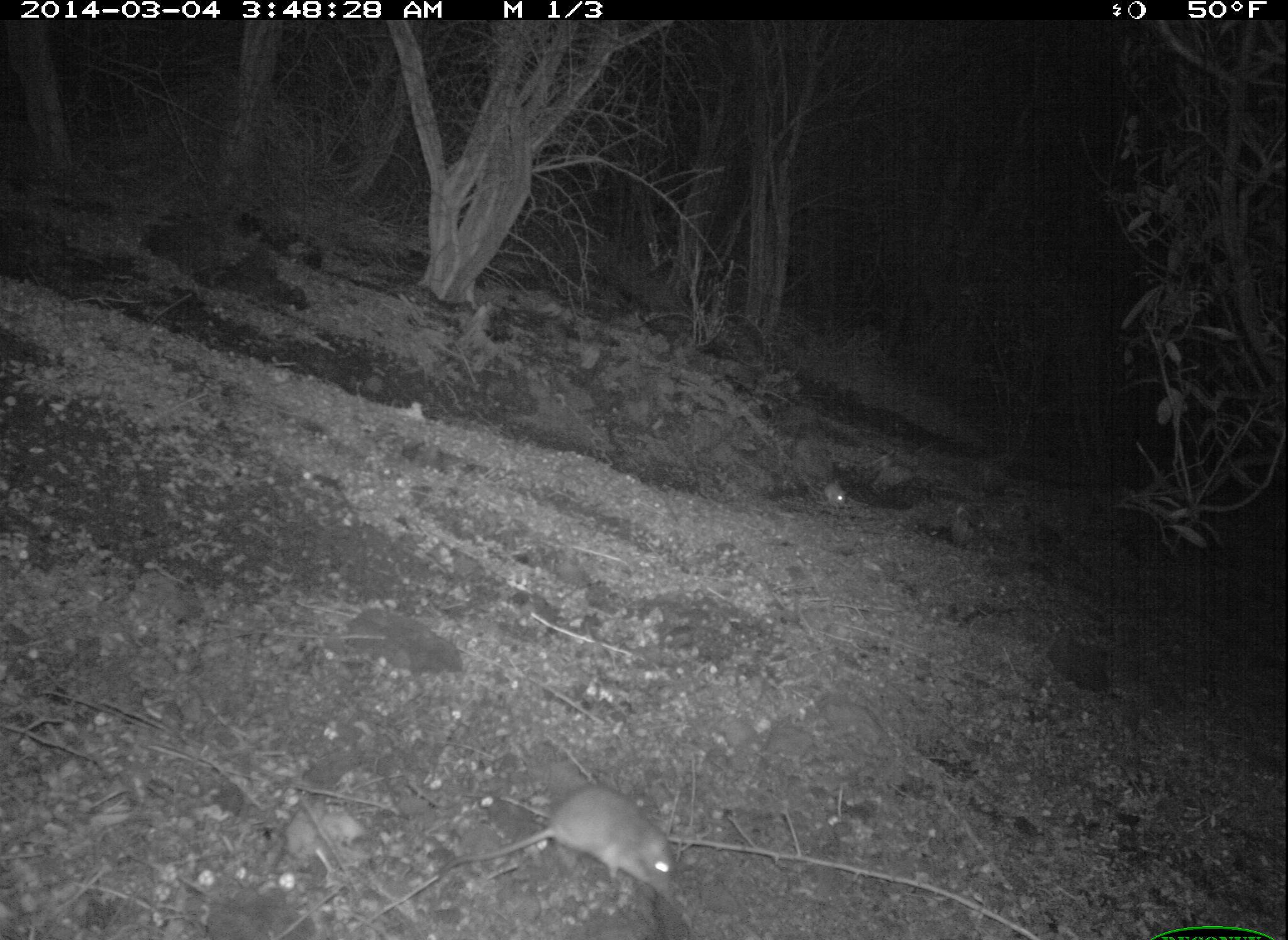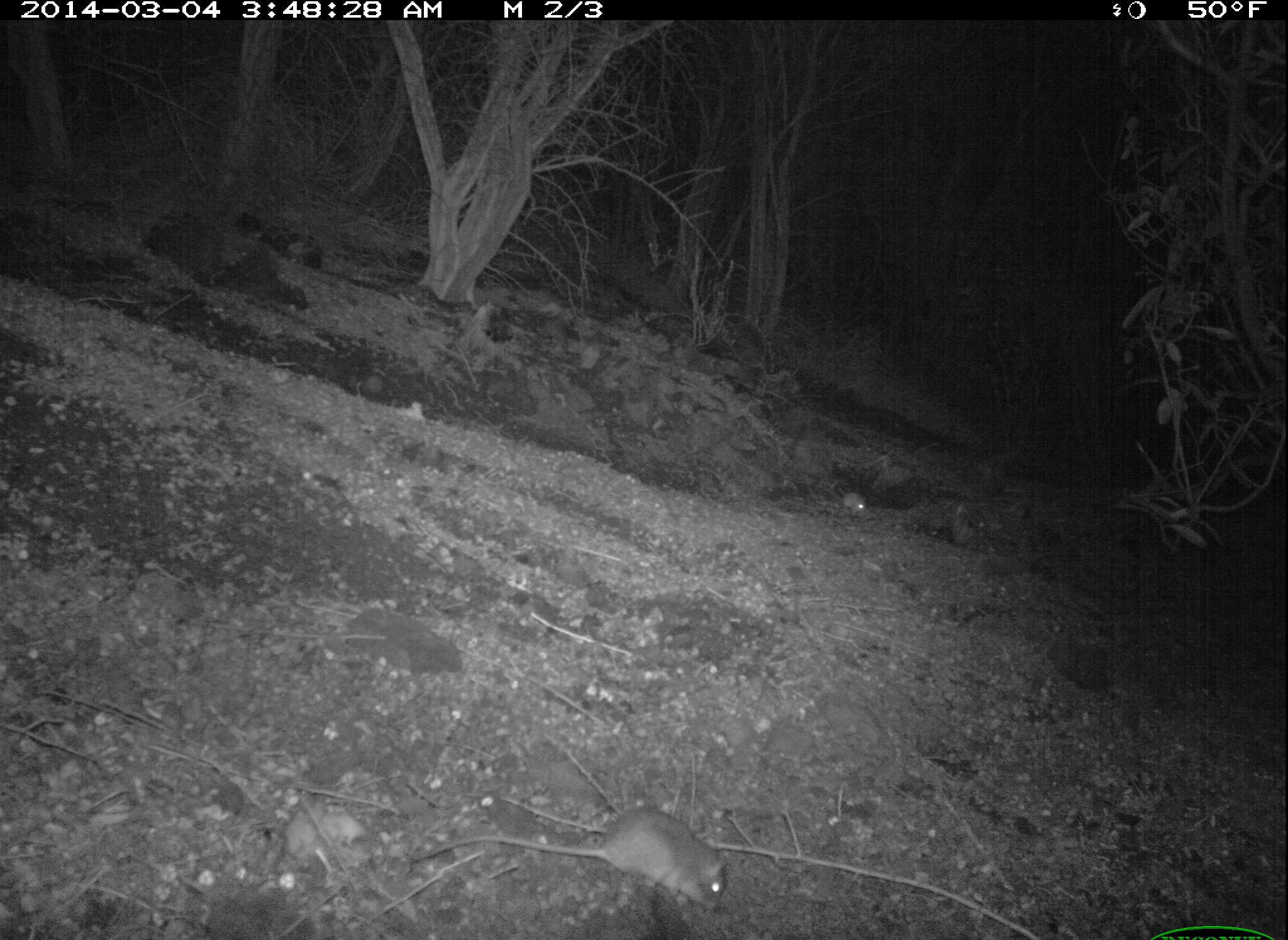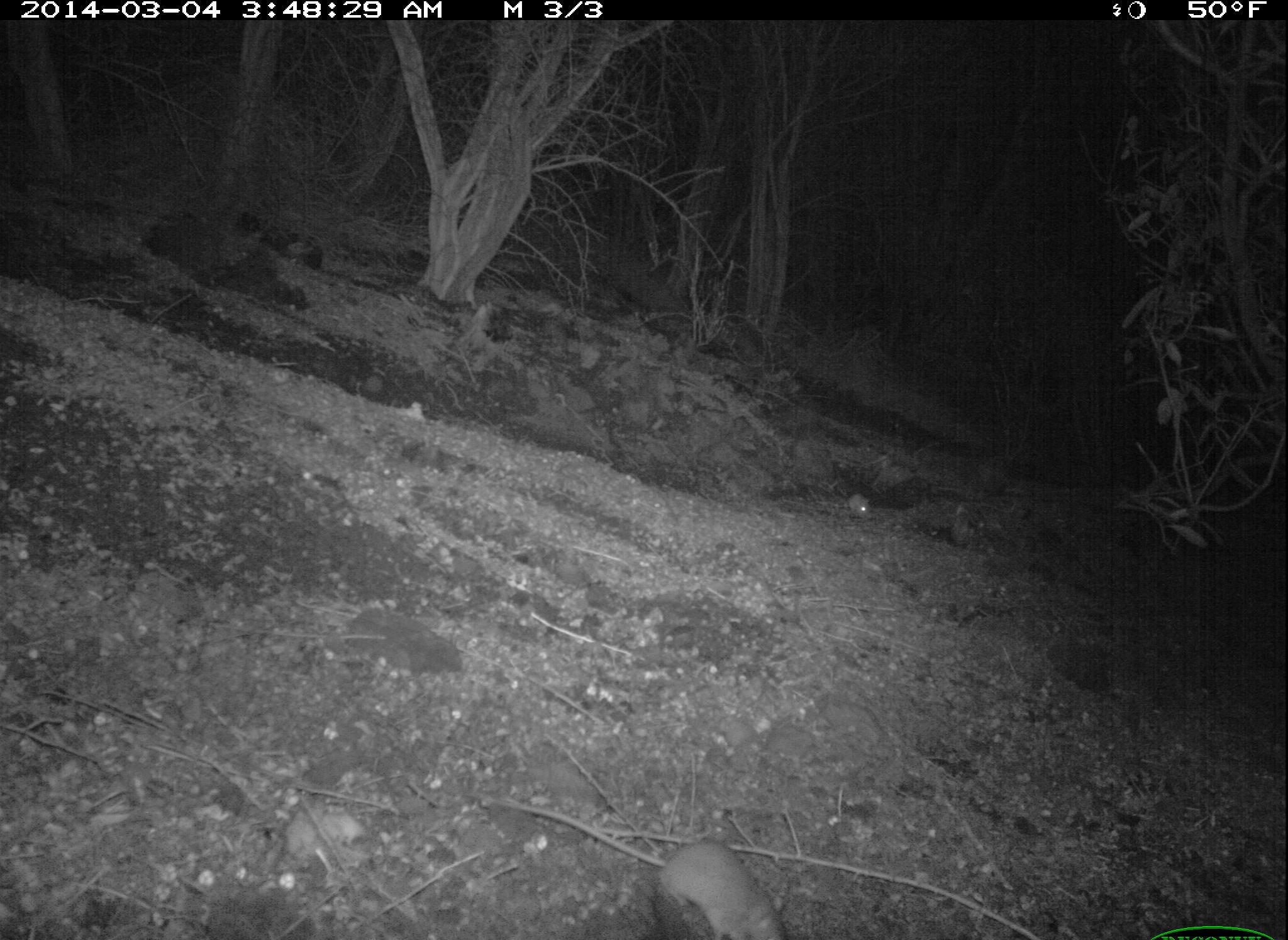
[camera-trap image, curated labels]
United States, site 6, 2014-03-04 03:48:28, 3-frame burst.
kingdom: Animalia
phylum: Chordata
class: Mammalia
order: Rodentia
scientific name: Rodentia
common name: rodent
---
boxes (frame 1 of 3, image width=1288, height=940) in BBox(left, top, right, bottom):
rodent: BBox(434, 784, 680, 900); BBox(796, 469, 849, 506)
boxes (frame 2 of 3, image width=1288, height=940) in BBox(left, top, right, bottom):
rodent: BBox(402, 803, 727, 913); BBox(808, 479, 869, 515)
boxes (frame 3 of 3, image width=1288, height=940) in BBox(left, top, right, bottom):
rodent: BBox(459, 780, 789, 940); BBox(813, 490, 874, 518)